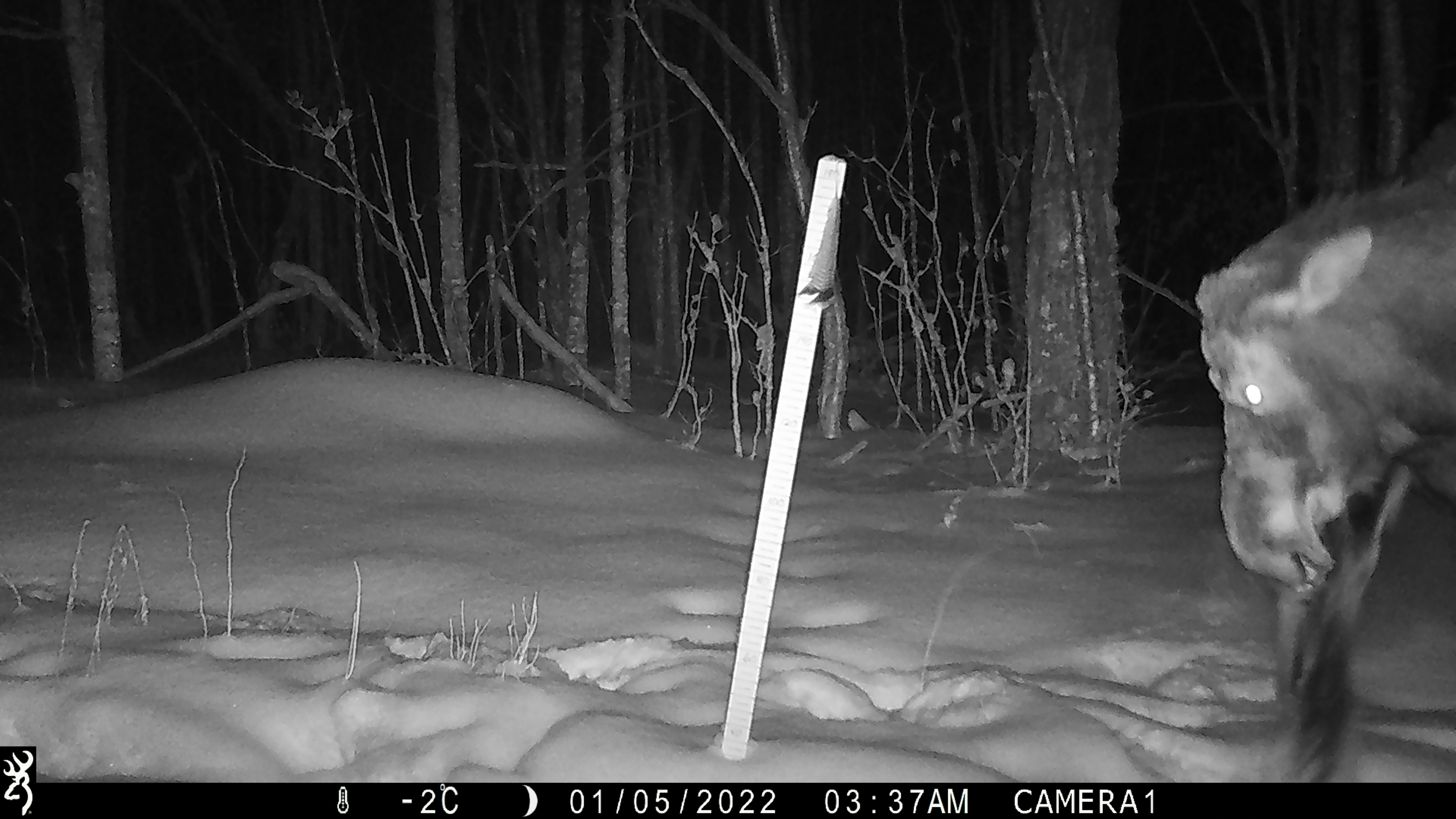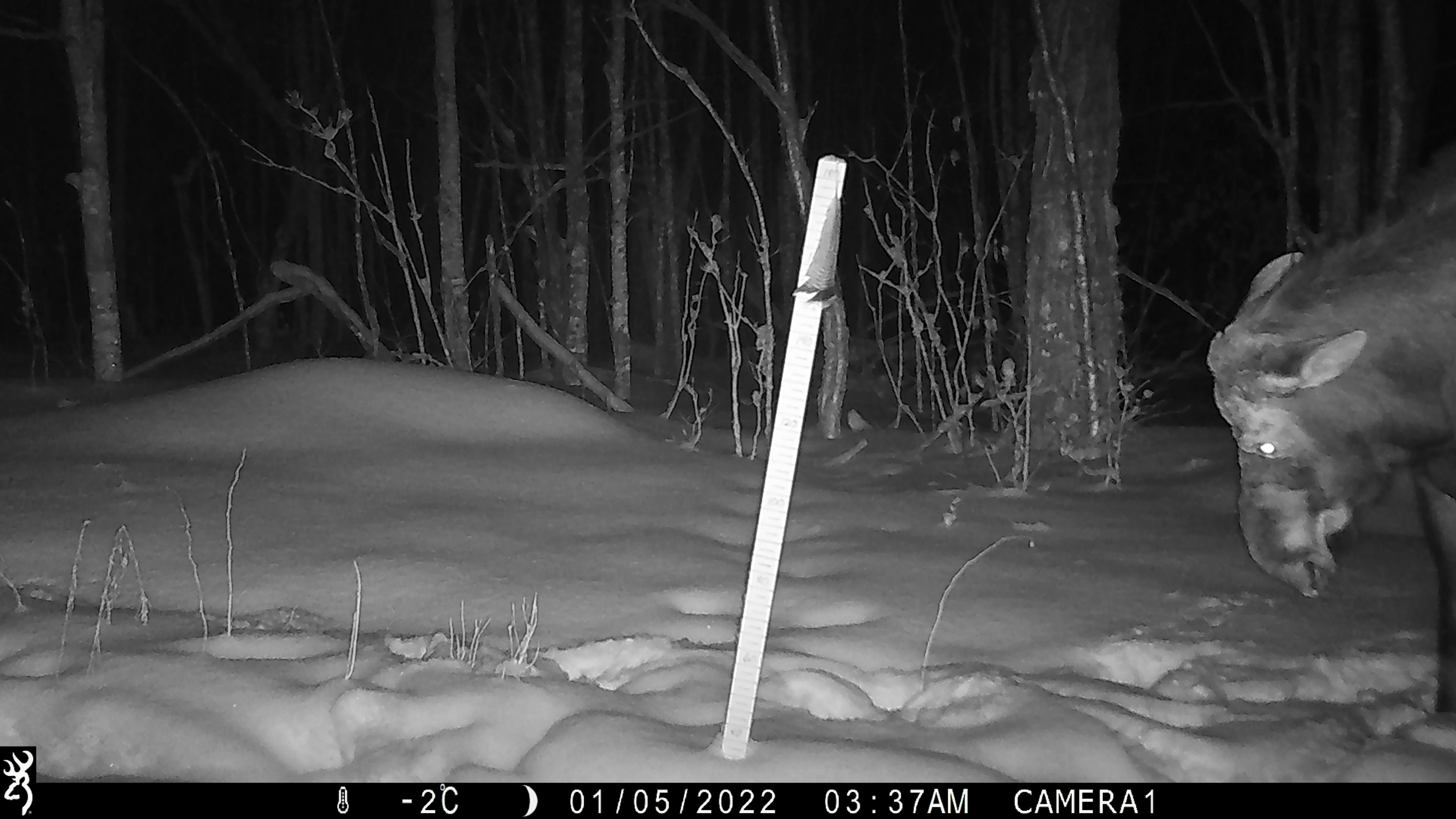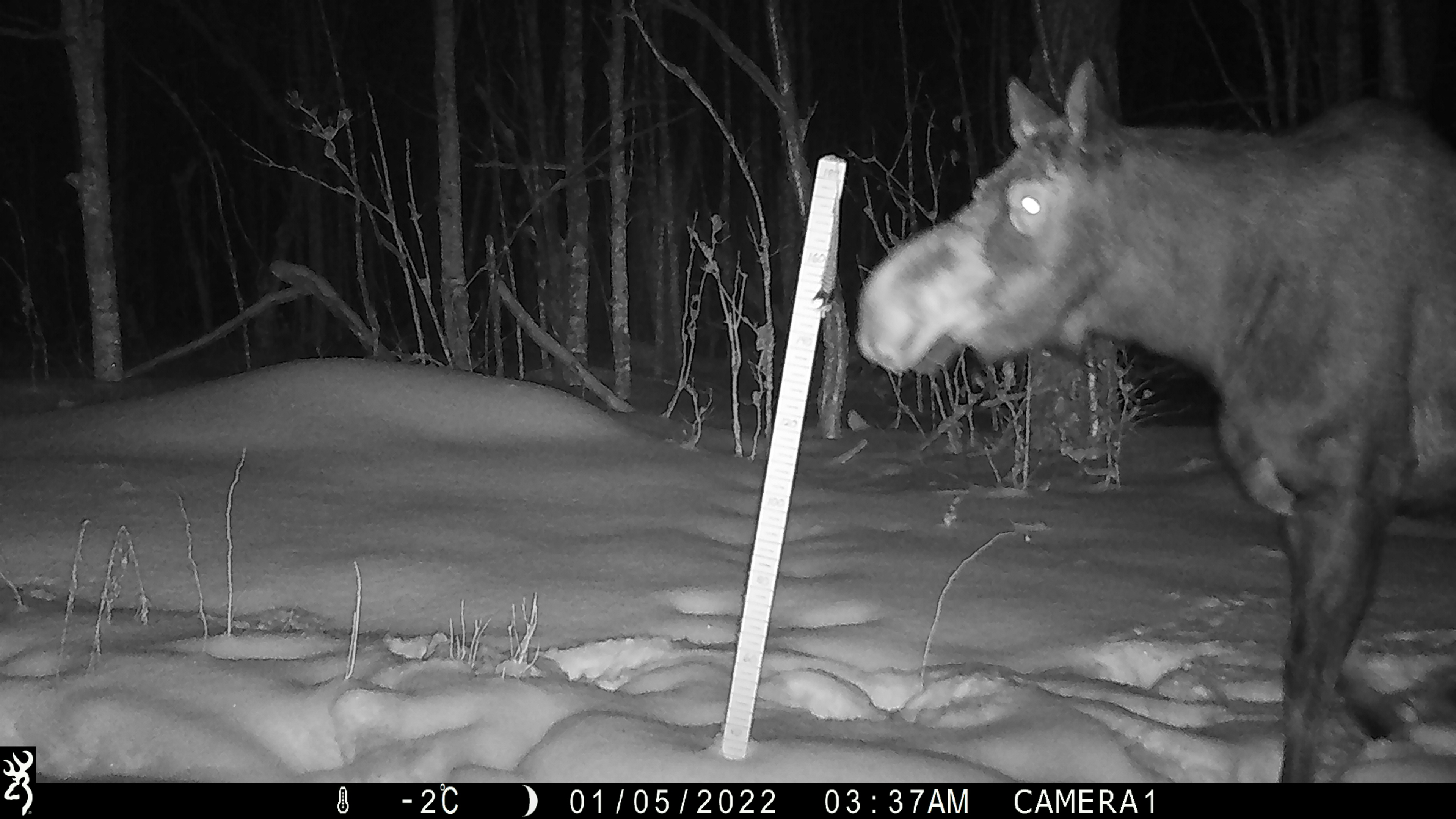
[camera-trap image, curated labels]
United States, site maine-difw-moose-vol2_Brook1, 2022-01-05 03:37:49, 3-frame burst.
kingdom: Animalia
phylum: Chordata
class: Mammalia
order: Artiodactyla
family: Cervidae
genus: Alces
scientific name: Alces alces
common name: moose